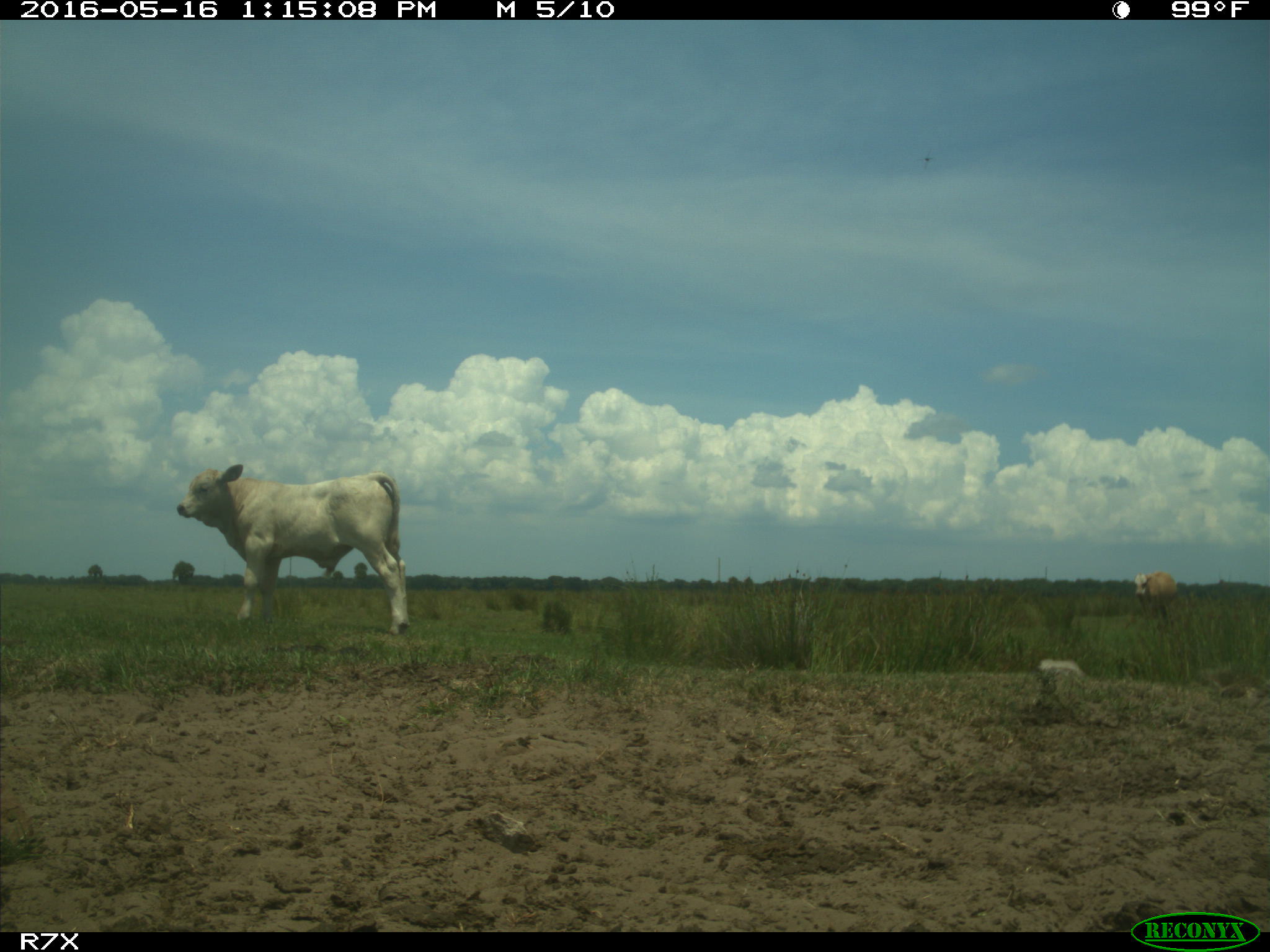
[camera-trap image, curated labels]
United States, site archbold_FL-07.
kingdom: Animalia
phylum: Chordata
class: Mammalia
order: Artiodactyla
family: Bovidae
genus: Bos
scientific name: Bos taurus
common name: domestic cow